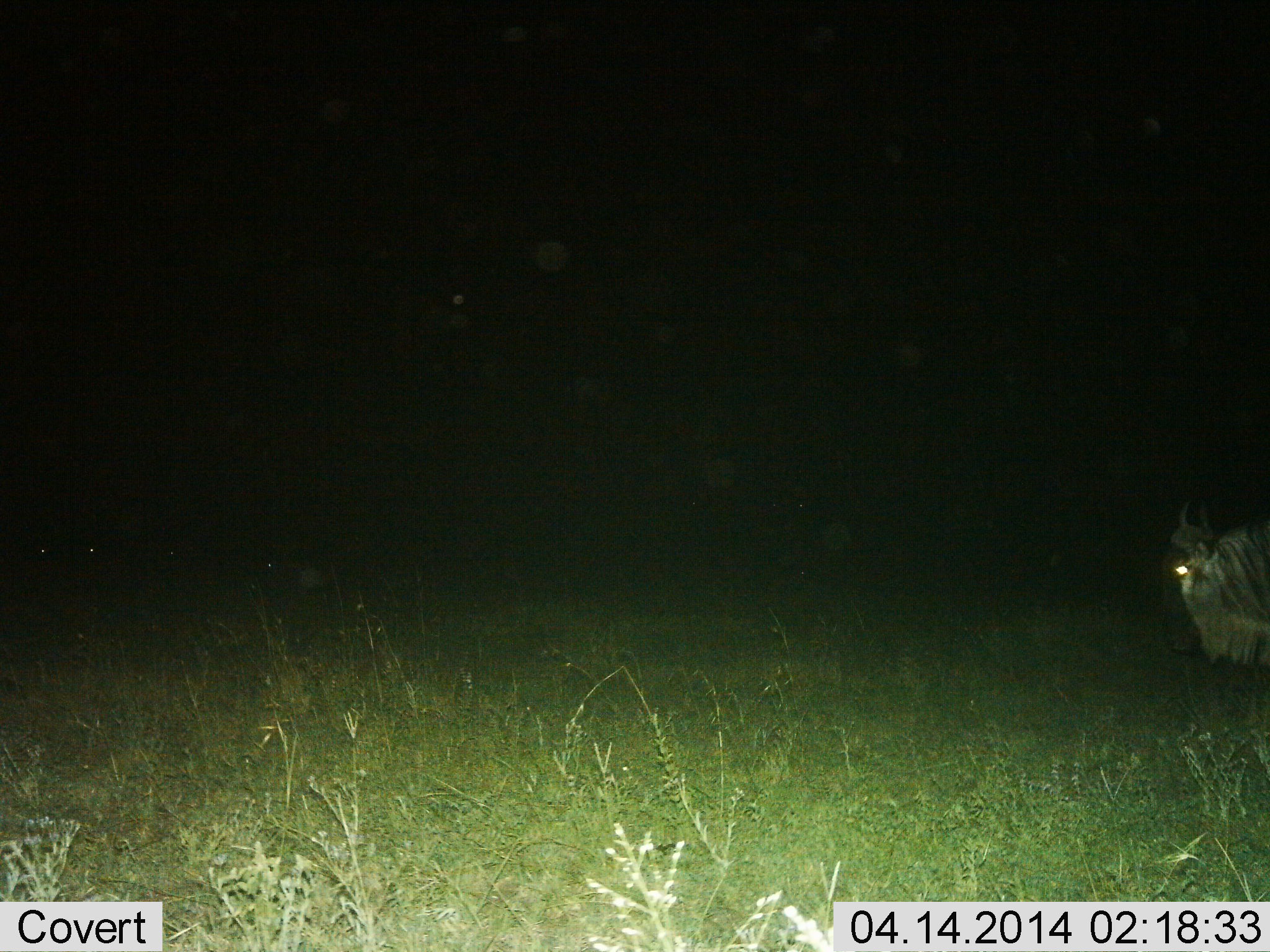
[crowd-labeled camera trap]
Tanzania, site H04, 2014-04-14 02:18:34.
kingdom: Animalia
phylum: Chordata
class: Mammalia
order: Artiodactyla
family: Bovidae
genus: Connochaetes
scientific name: Connochaetes taurinus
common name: blue wildebeest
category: wildebeest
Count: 1.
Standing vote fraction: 60%.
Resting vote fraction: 10%.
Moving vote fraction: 20%.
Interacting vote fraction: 0%.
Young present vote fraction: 0%.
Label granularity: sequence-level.